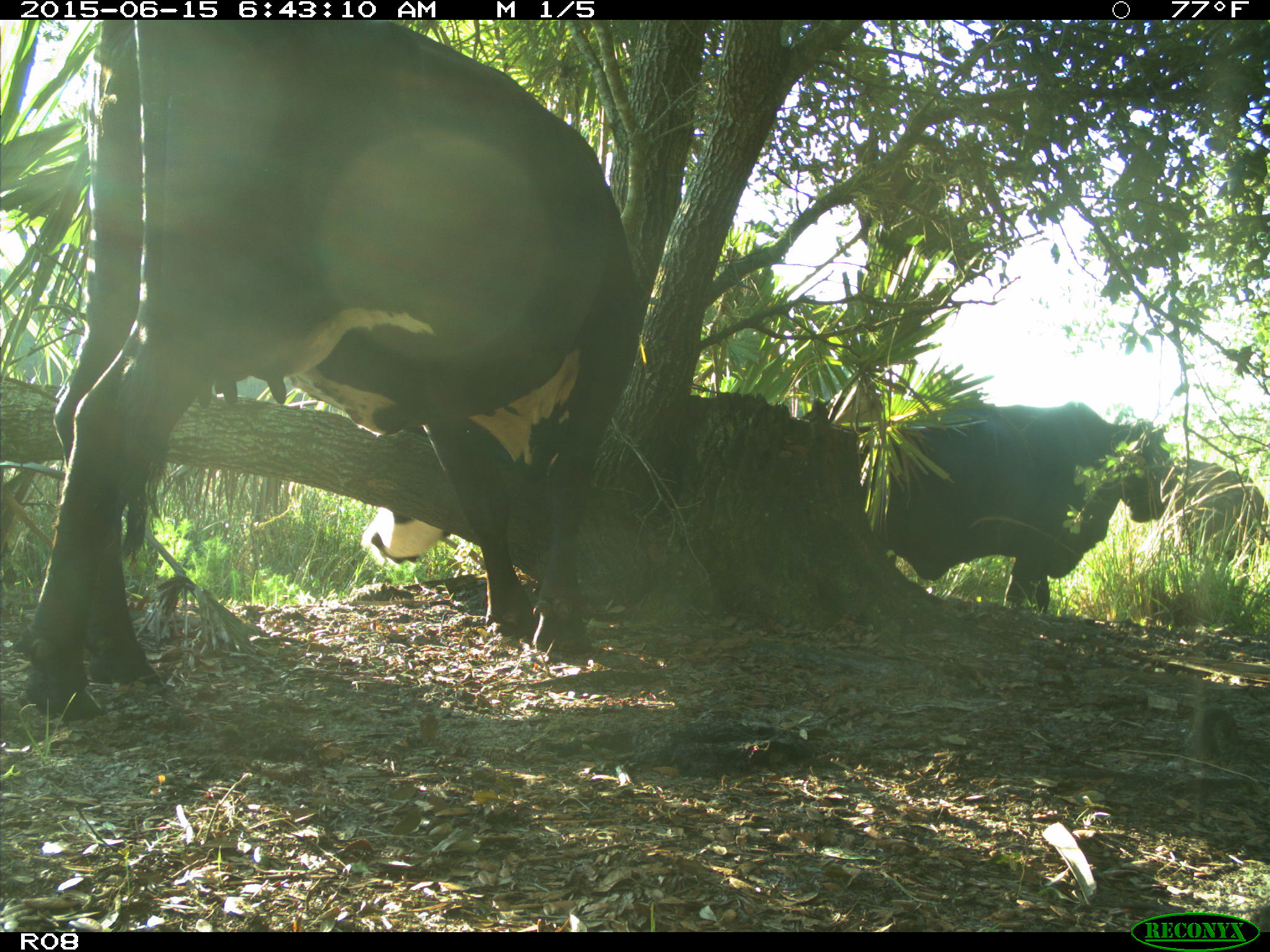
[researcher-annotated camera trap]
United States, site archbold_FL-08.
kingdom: Animalia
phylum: Chordata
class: Mammalia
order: Artiodactyla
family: Bovidae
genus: Bos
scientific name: Bos taurus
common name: domestic cow